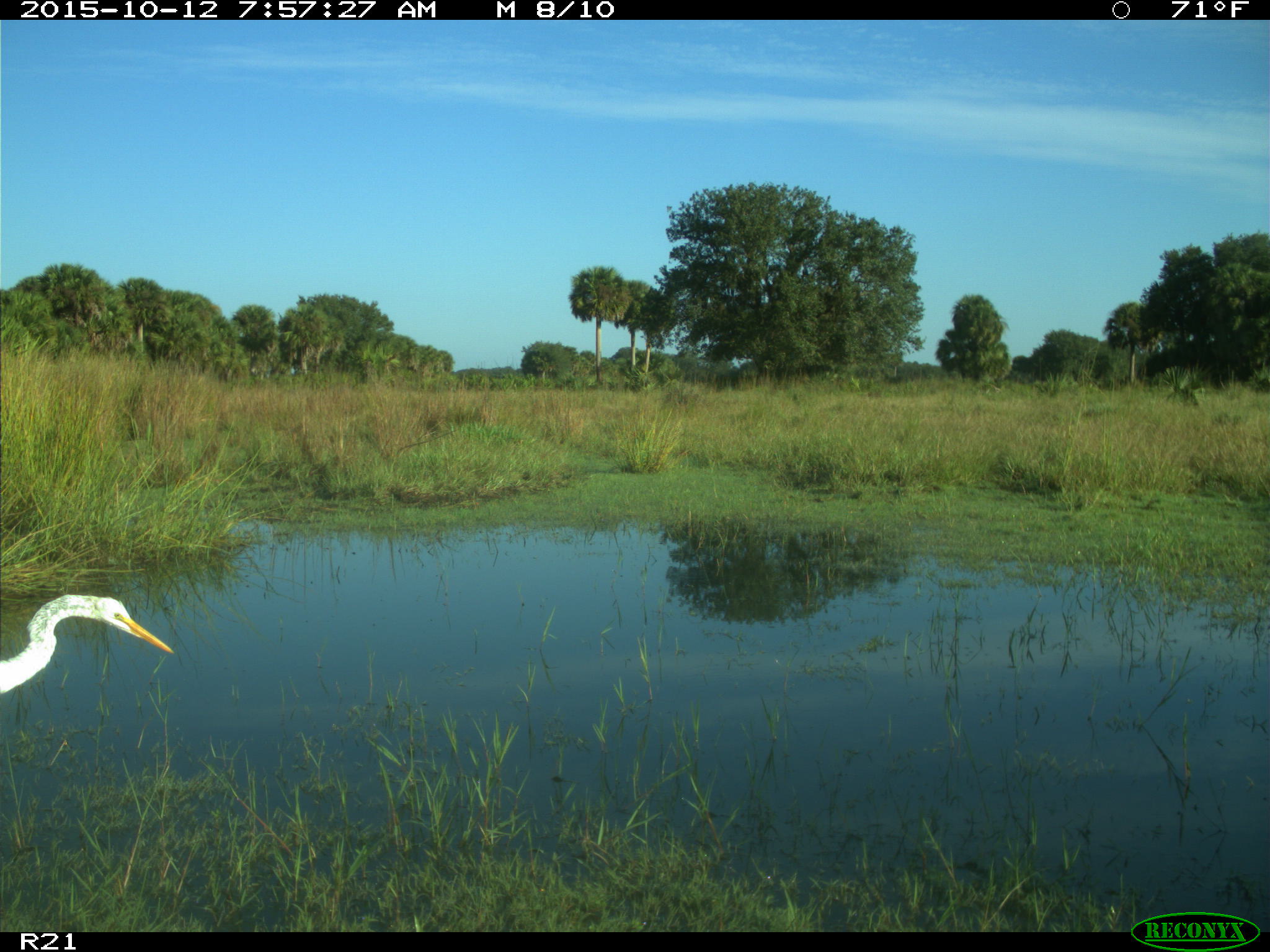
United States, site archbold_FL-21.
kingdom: Animalia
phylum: Chordata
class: Aves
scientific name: Aves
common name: birds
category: unidentified bird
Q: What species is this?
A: Unidentified bird (birds) (Aves).